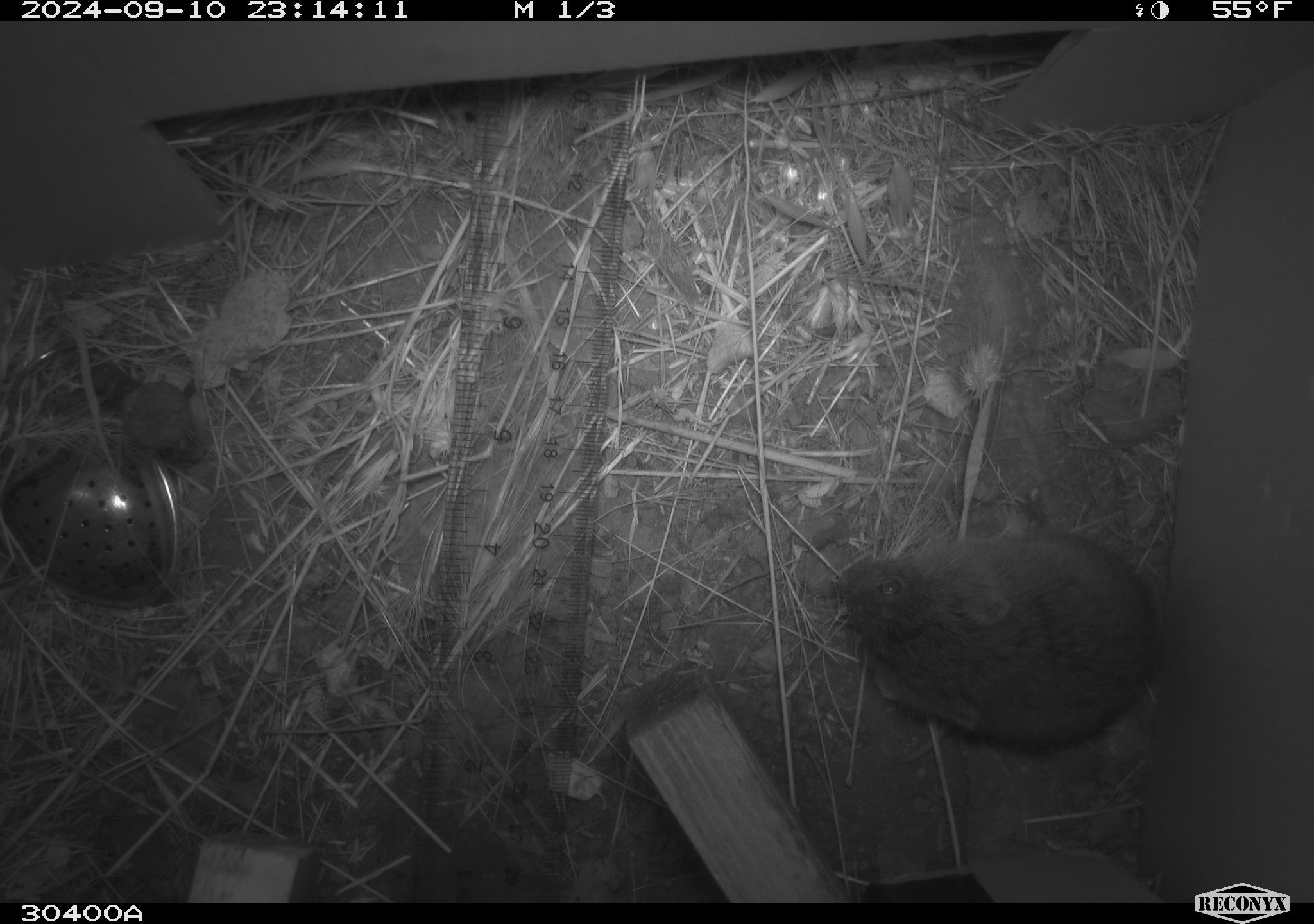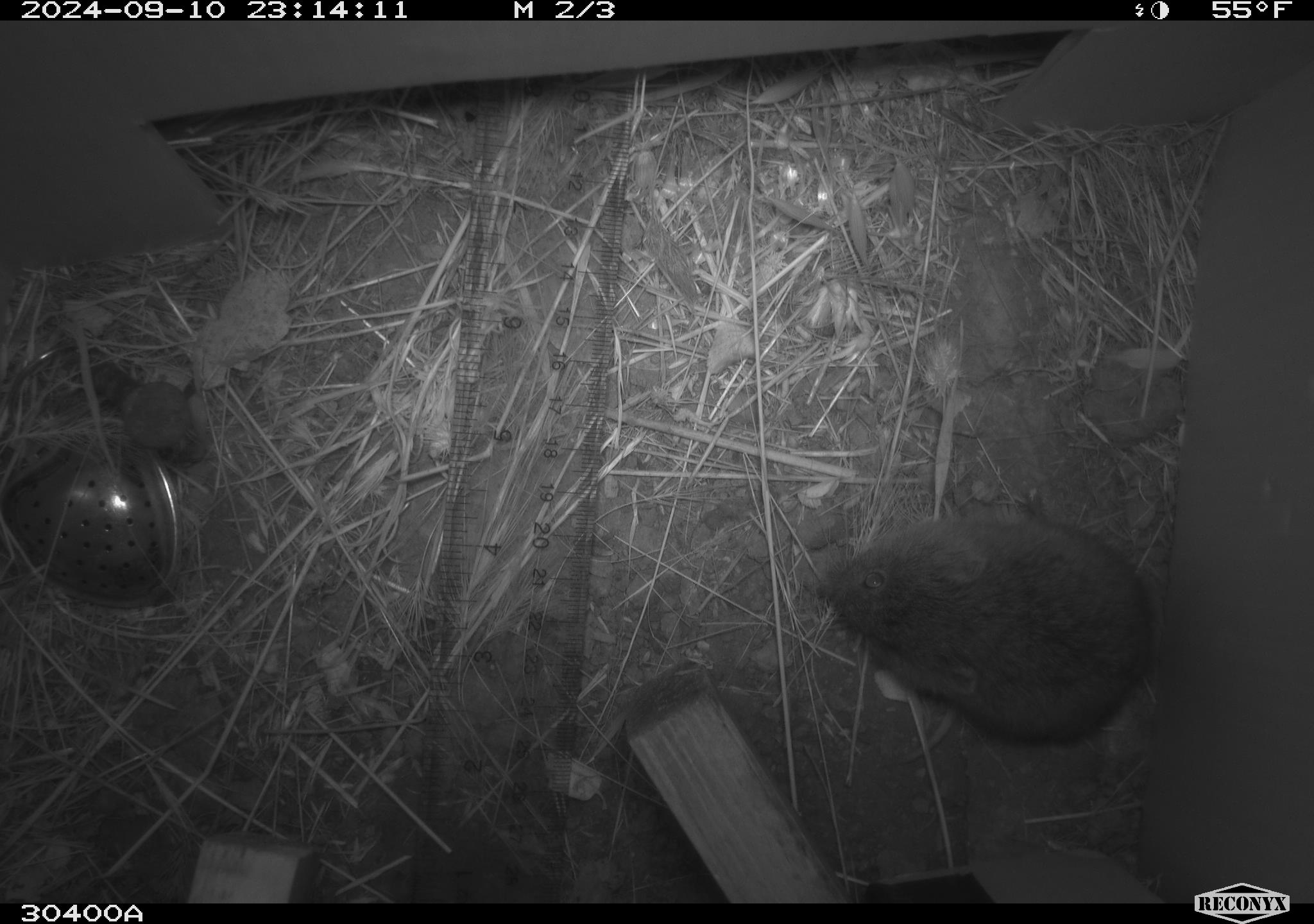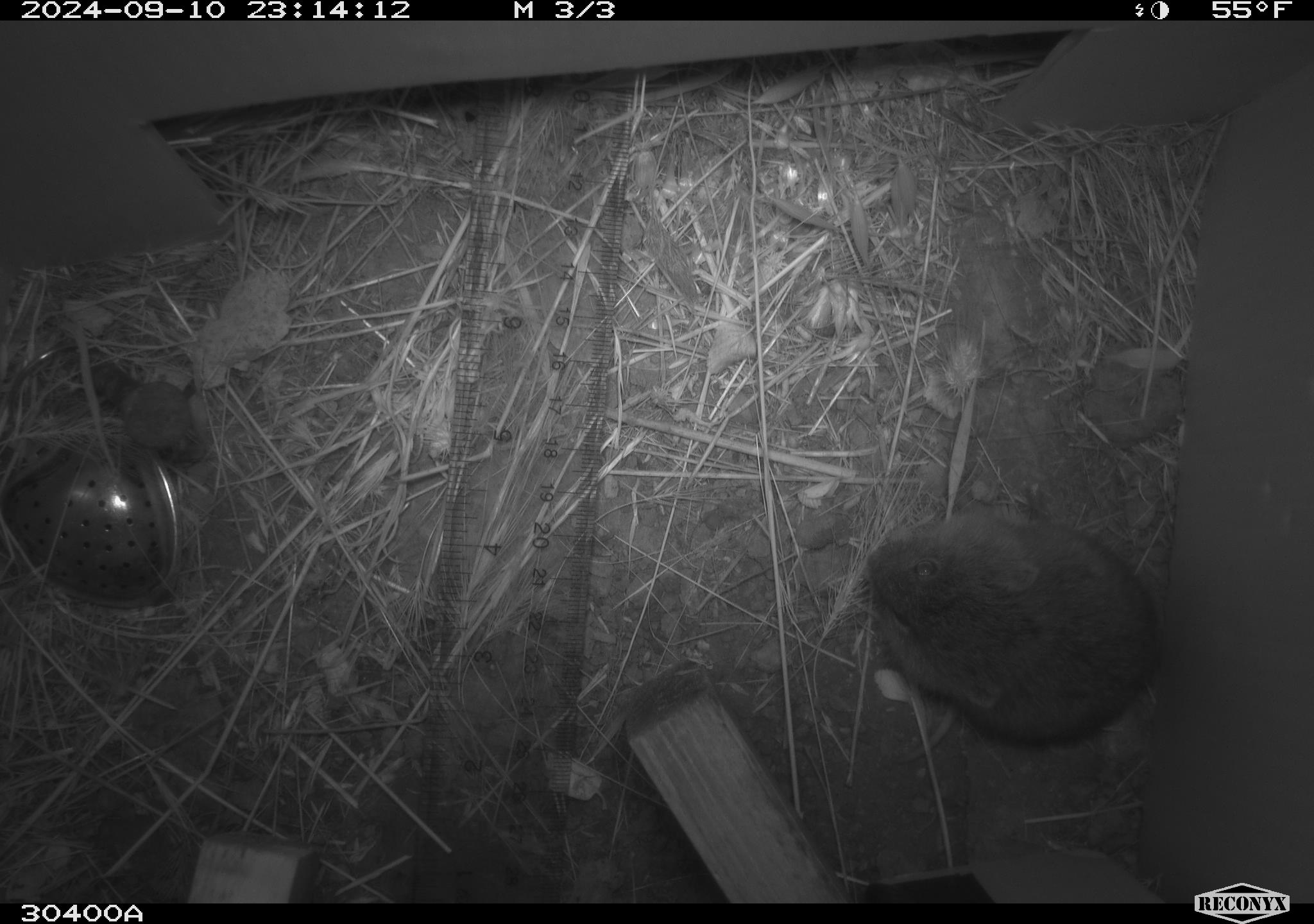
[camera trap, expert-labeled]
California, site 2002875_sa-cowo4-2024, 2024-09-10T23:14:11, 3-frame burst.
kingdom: Animalia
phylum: Chordata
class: Mammalia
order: Rodentia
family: Cricetidae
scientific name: Arvicolinae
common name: voles, lemmings, and muskrats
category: arvicolinae subfamily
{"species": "arvicolinae subfamily (voles, lemmings, and muskrats) (Arvicolinae)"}